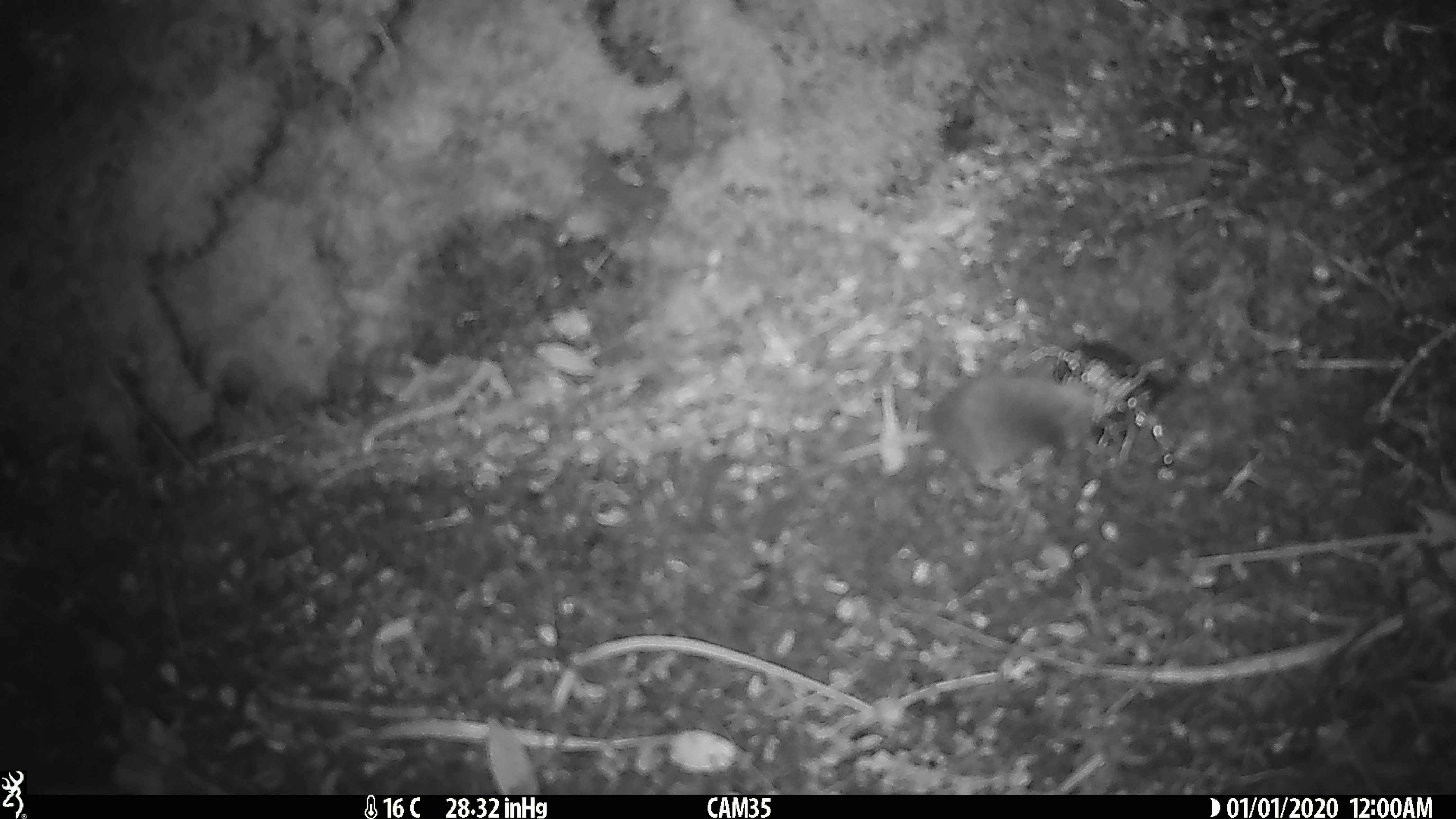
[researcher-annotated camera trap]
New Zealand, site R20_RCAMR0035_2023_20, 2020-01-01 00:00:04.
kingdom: Animalia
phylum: Chordata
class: Mammalia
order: Rodentia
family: Muridae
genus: Mus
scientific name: Mus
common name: mouse